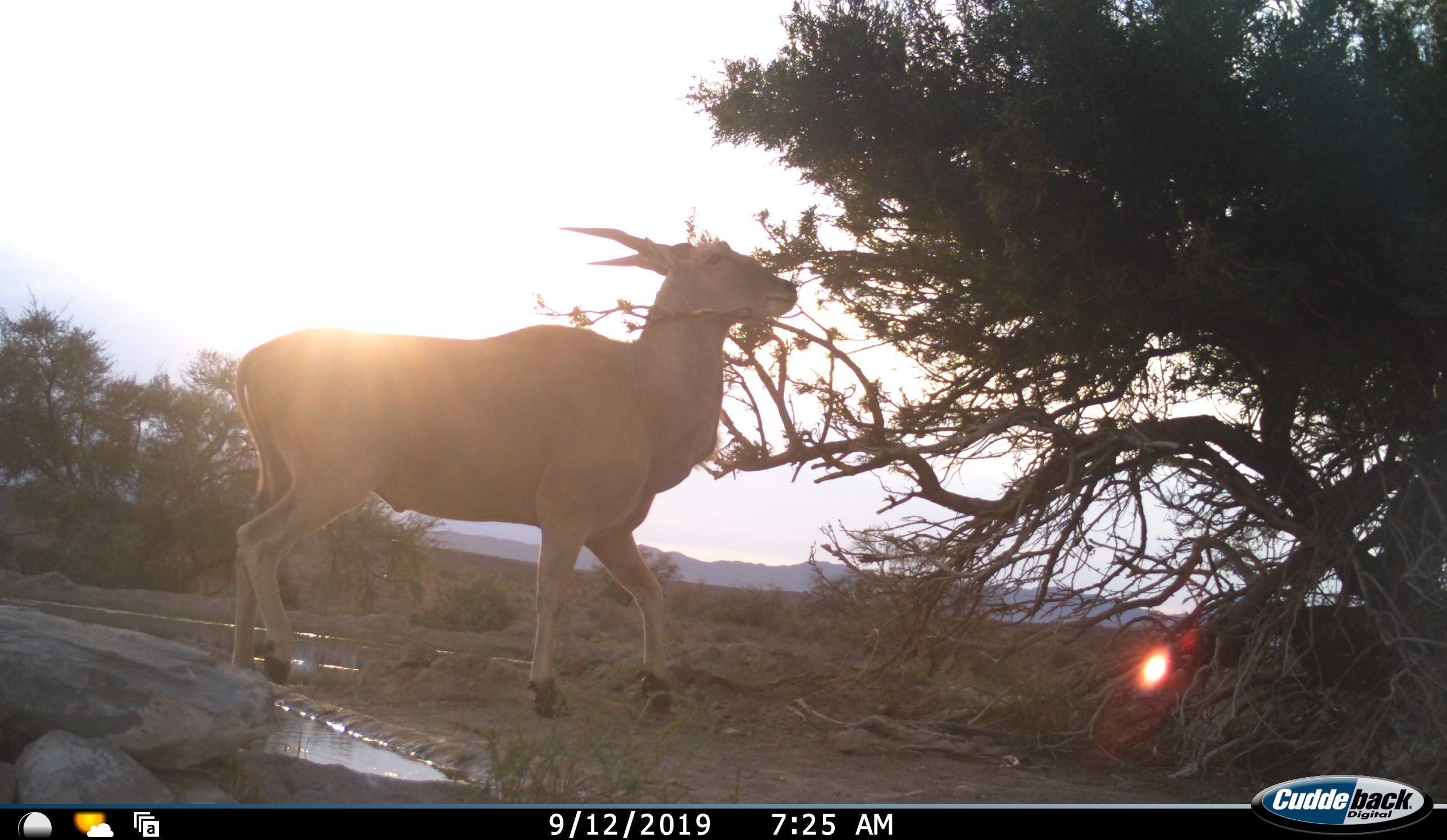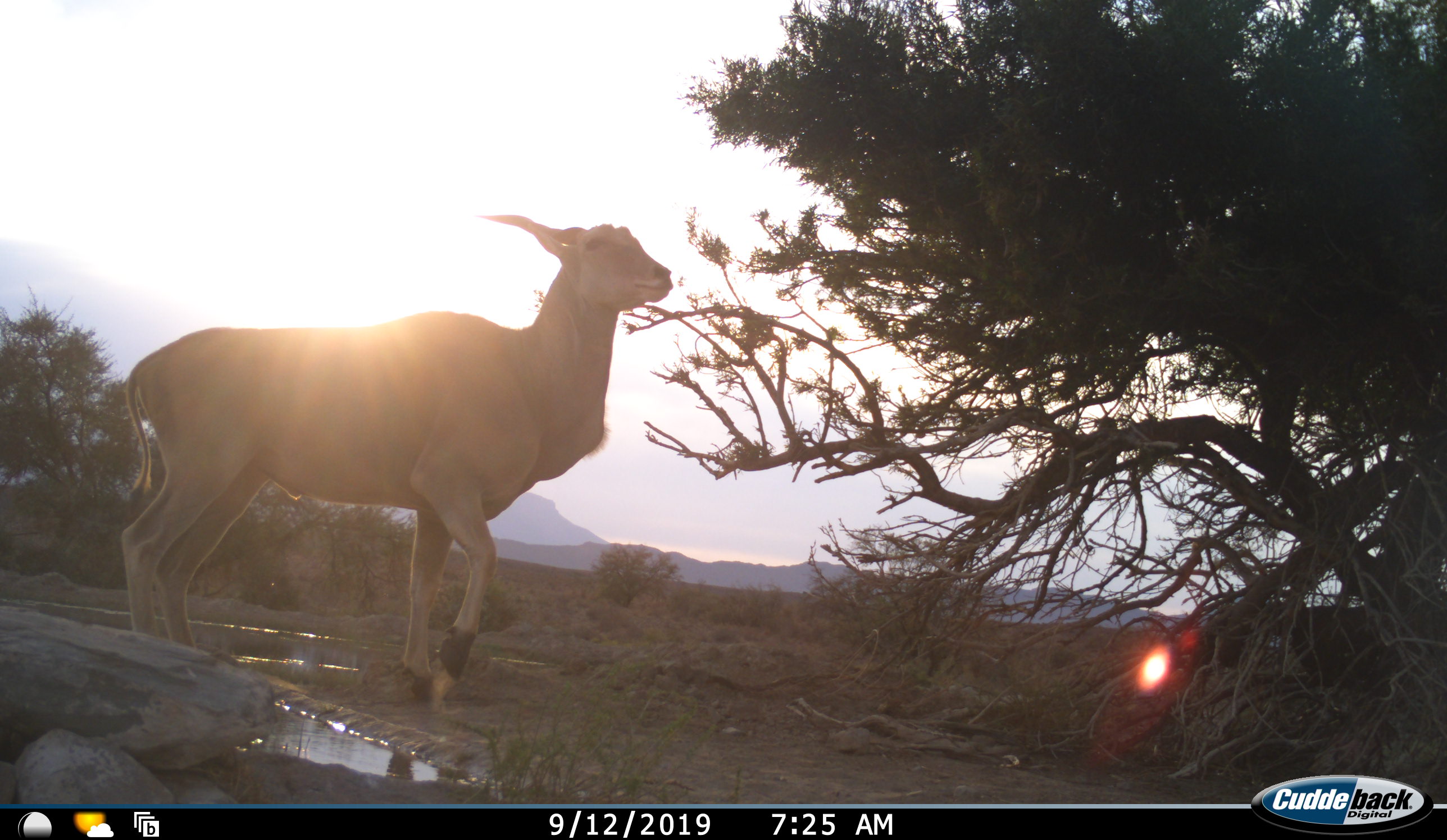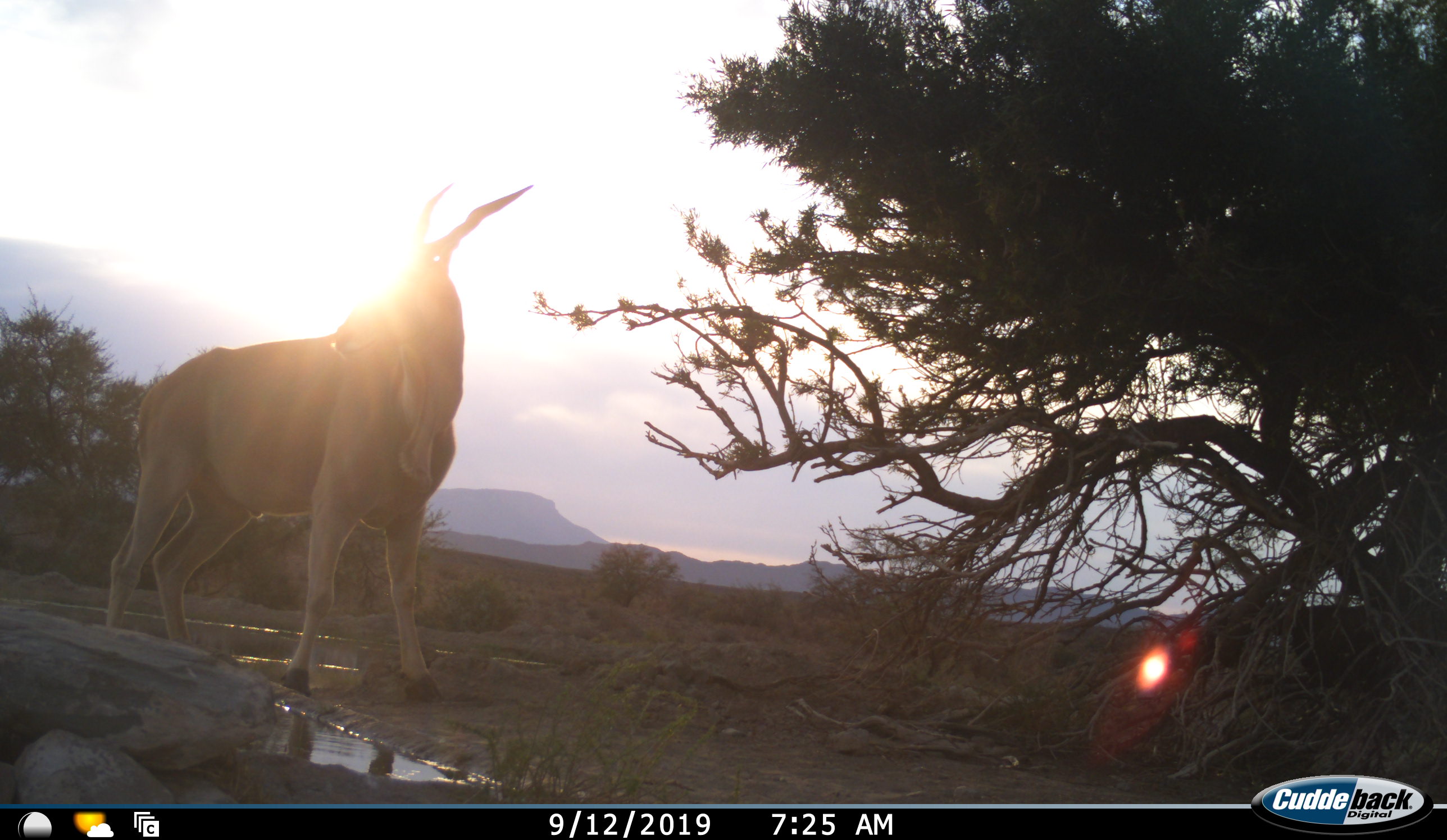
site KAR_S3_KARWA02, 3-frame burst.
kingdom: Animalia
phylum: Chordata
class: Mammalia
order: Artiodactyla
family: Bovidae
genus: Tragelaphus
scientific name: Tragelaphus oryx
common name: eland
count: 1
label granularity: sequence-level